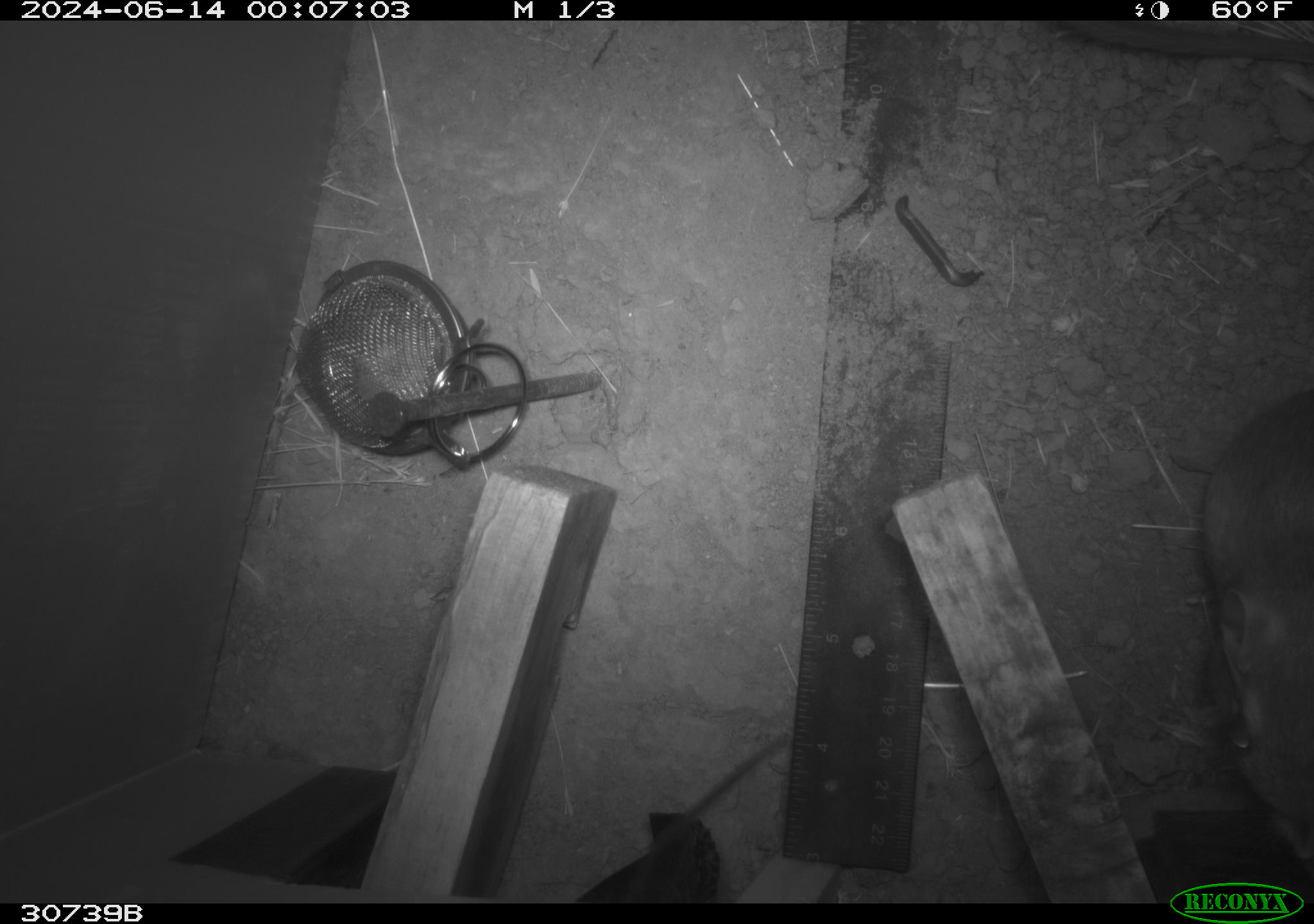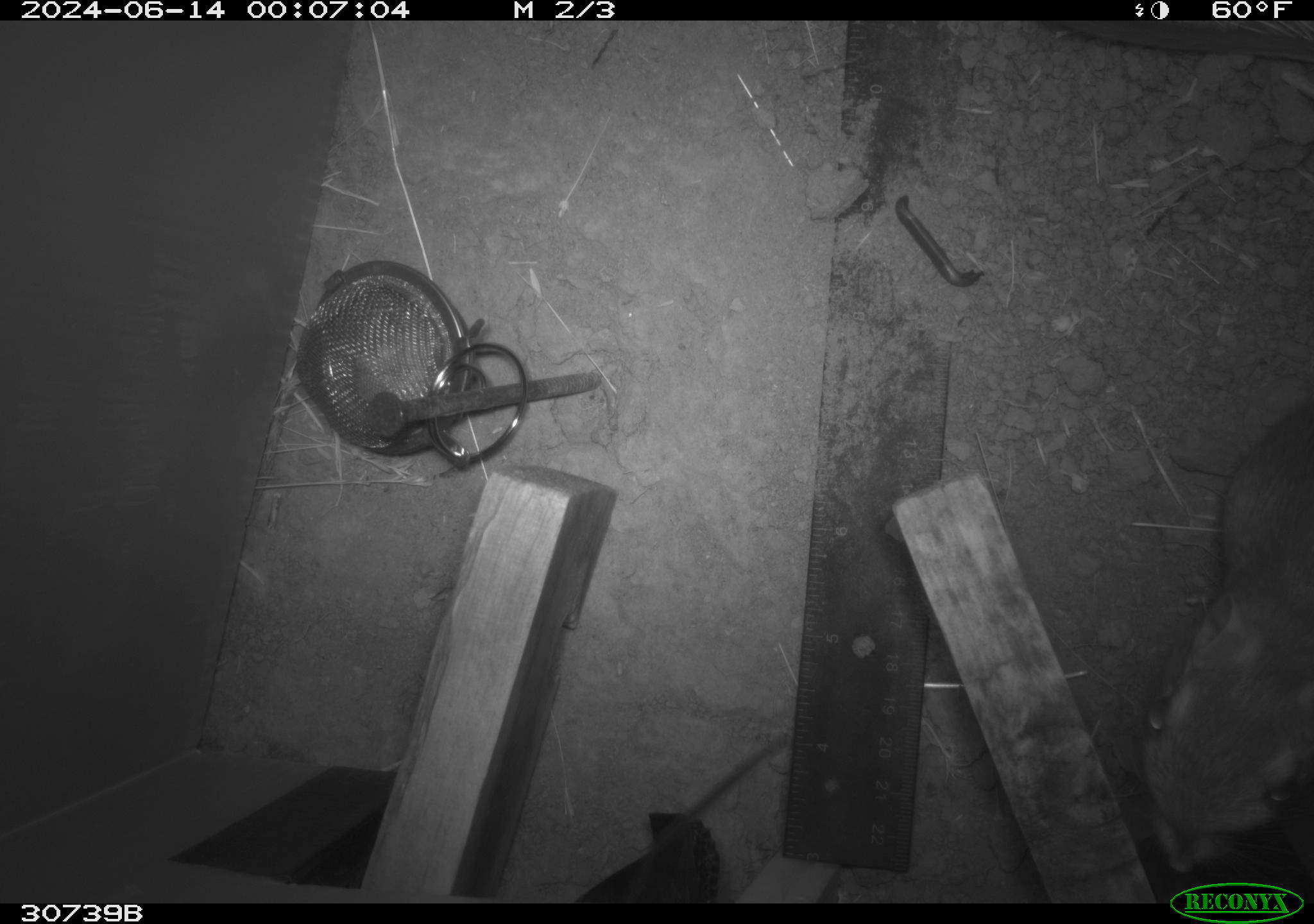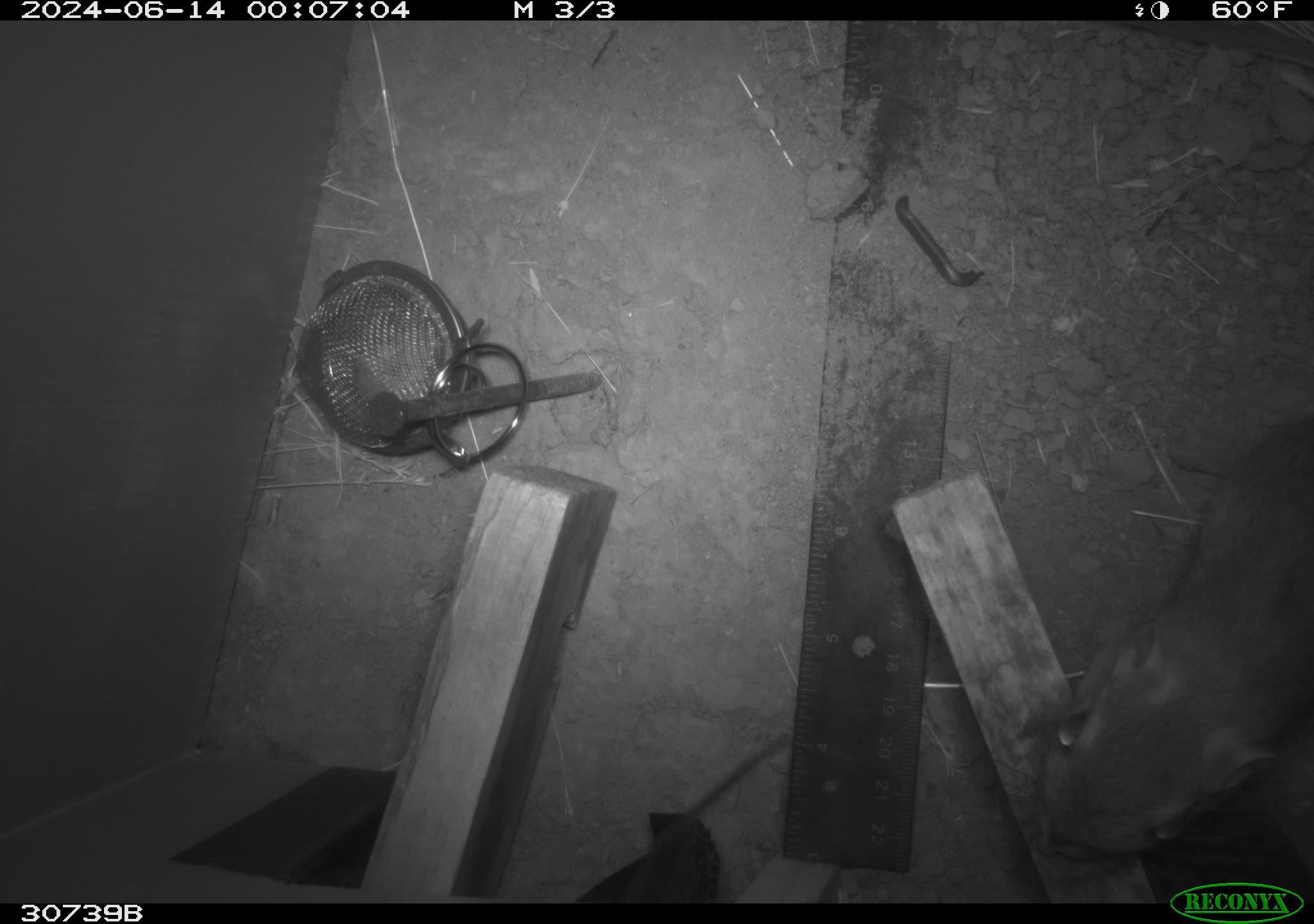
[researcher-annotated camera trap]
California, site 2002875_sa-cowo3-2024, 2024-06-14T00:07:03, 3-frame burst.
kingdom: Animalia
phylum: Chordata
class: Mammalia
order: Rodentia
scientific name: Rodentia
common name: rodent